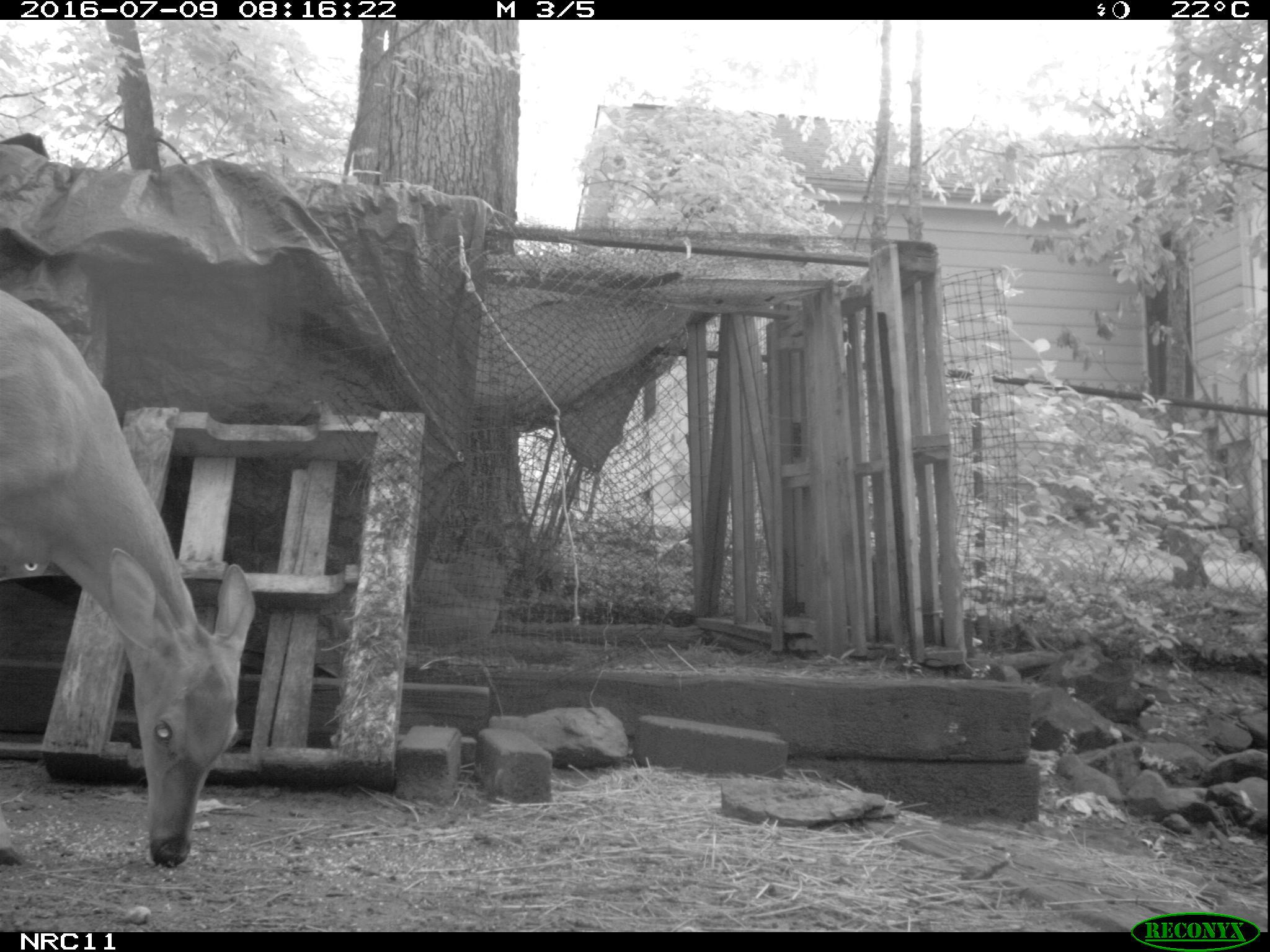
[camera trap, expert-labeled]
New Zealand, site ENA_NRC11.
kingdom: Animalia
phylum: Chordata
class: Mammalia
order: Artiodactyla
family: Cervidae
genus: Odocoileus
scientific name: Odocoileus virginianus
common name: white-tailed deer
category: white tailed deer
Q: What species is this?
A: White tailed deer (white-tailed deer) (Odocoileus virginianus).